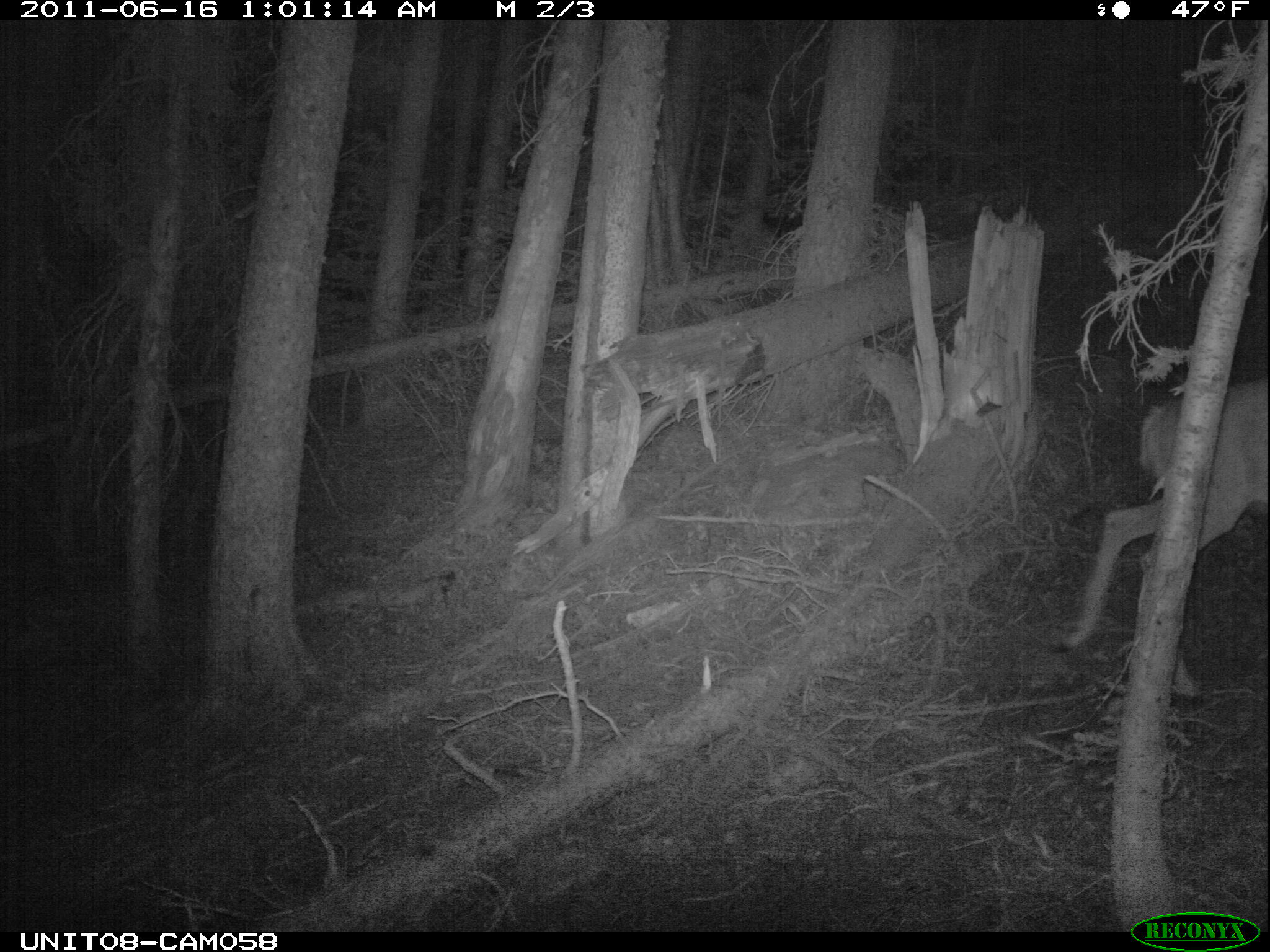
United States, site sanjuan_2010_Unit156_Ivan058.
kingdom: Animalia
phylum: Chordata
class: Mammalia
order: Artiodactyla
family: Cervidae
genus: Odocoileus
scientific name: Odocoileus hemionus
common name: mule deer